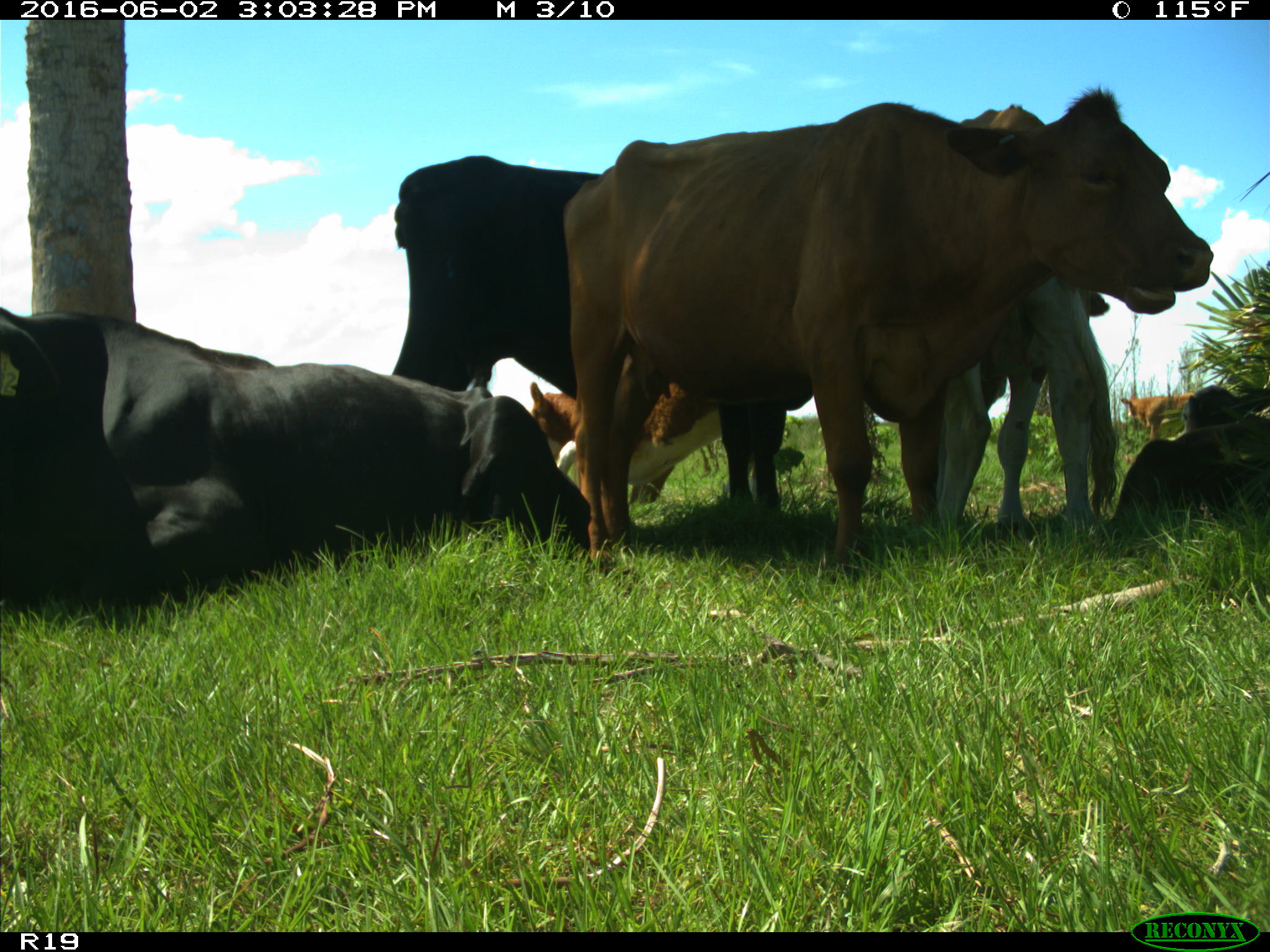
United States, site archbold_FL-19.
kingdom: Animalia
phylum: Chordata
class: Mammalia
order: Artiodactyla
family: Bovidae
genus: Bos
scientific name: Bos taurus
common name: domestic cow